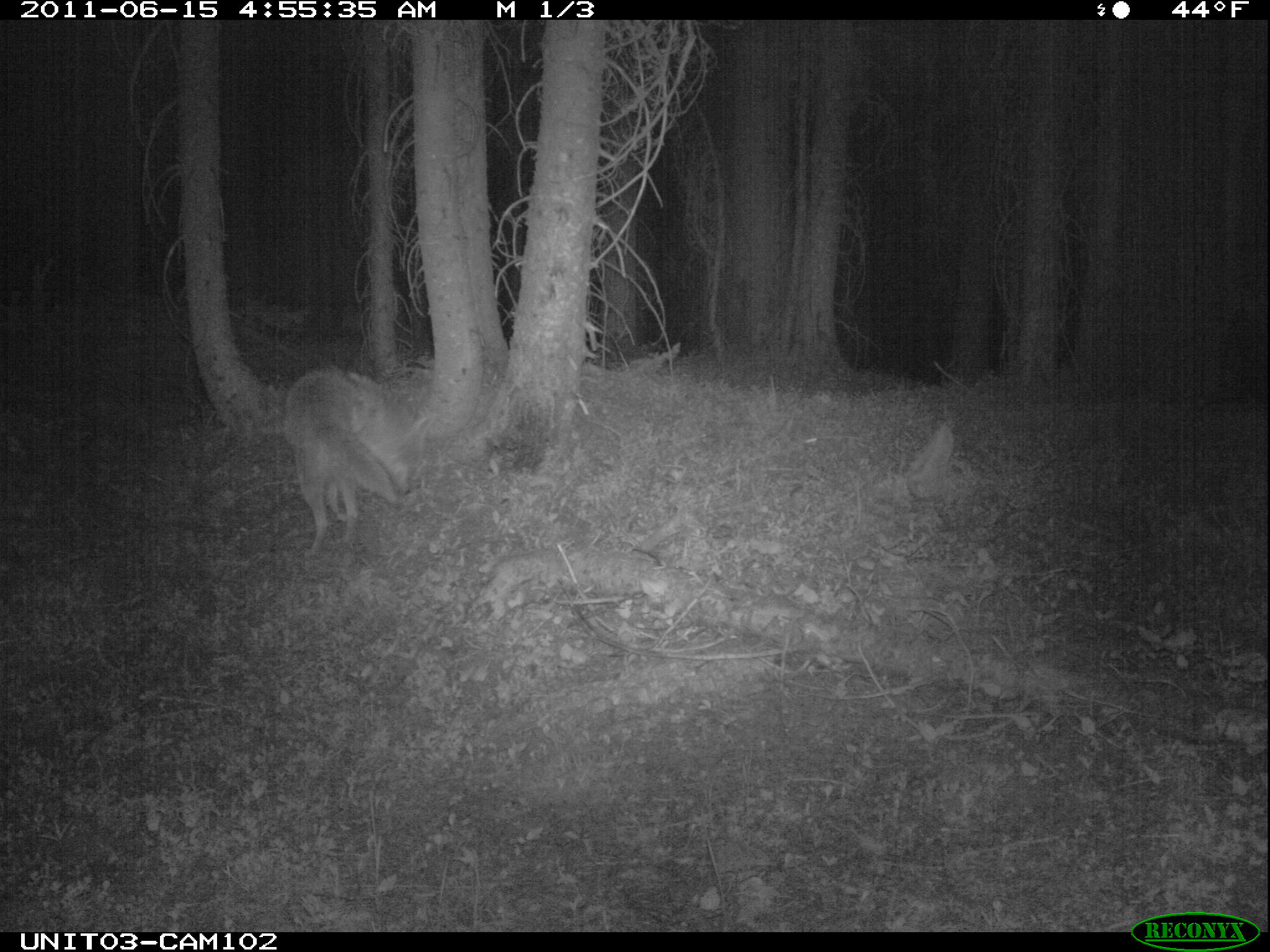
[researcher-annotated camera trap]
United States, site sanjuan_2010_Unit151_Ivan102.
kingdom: Animalia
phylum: Chordata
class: Mammalia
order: Carnivora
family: Canidae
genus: Canis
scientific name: Canis latrans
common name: coyote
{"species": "Canis latrans (coyote)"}